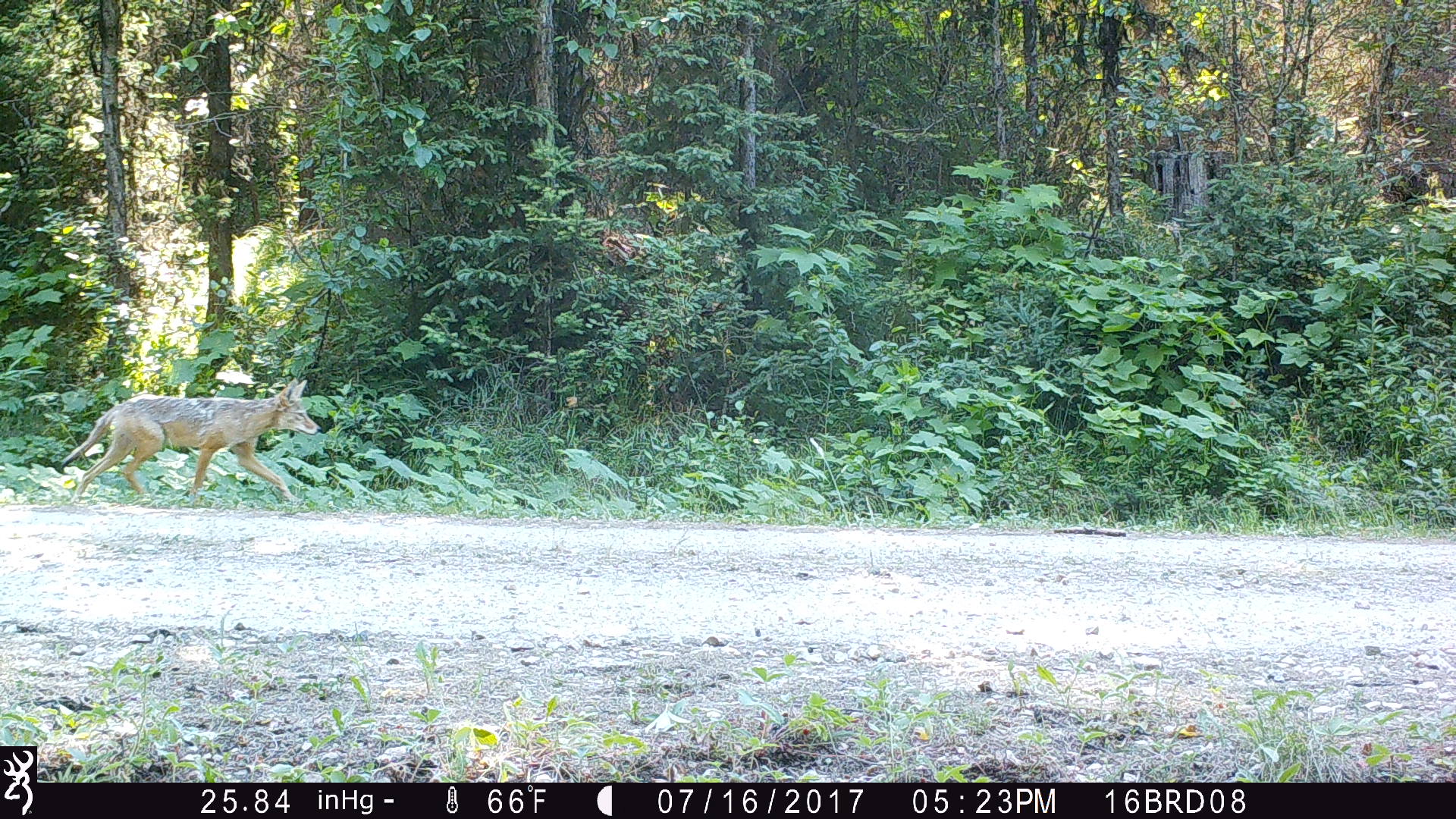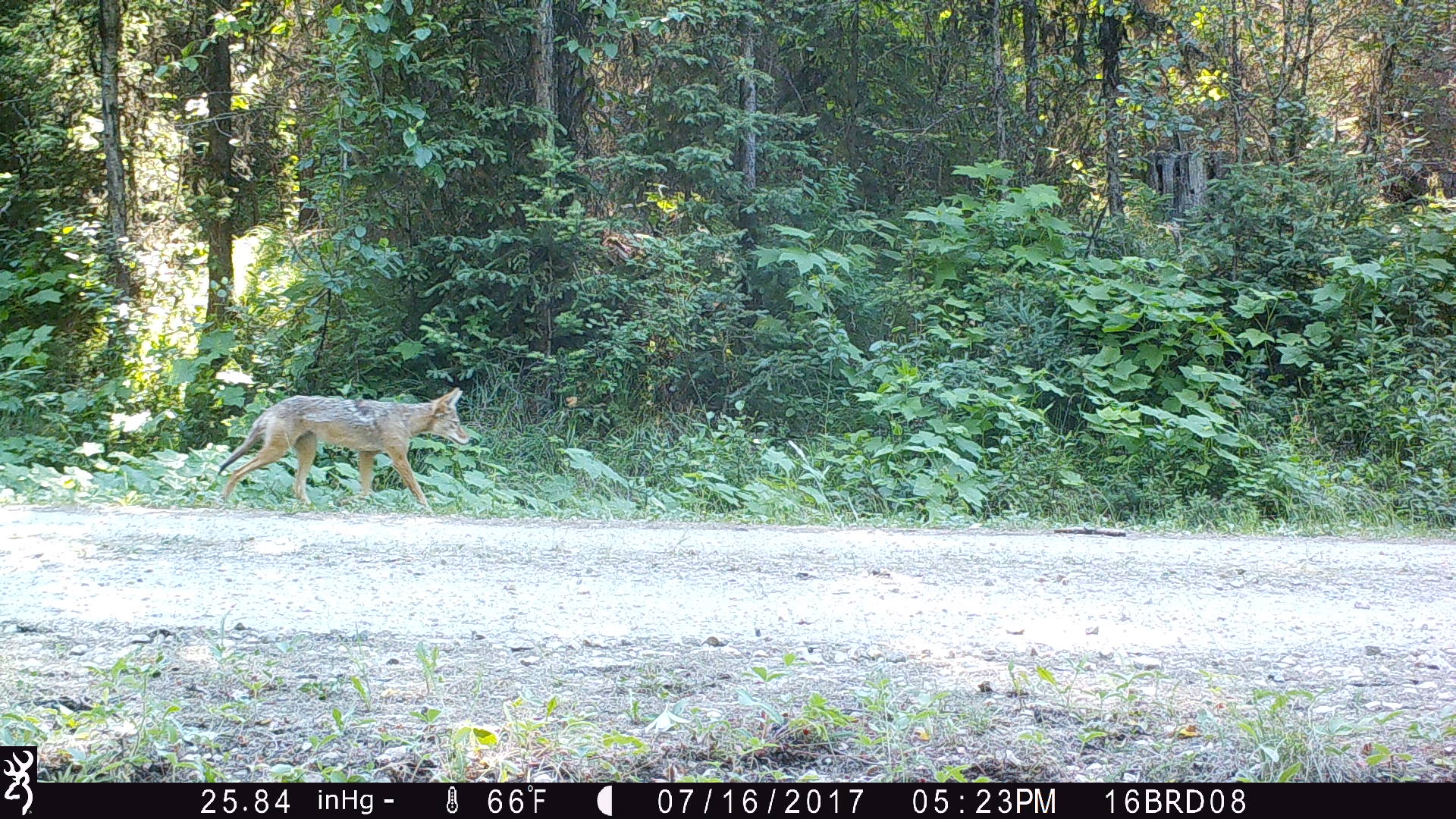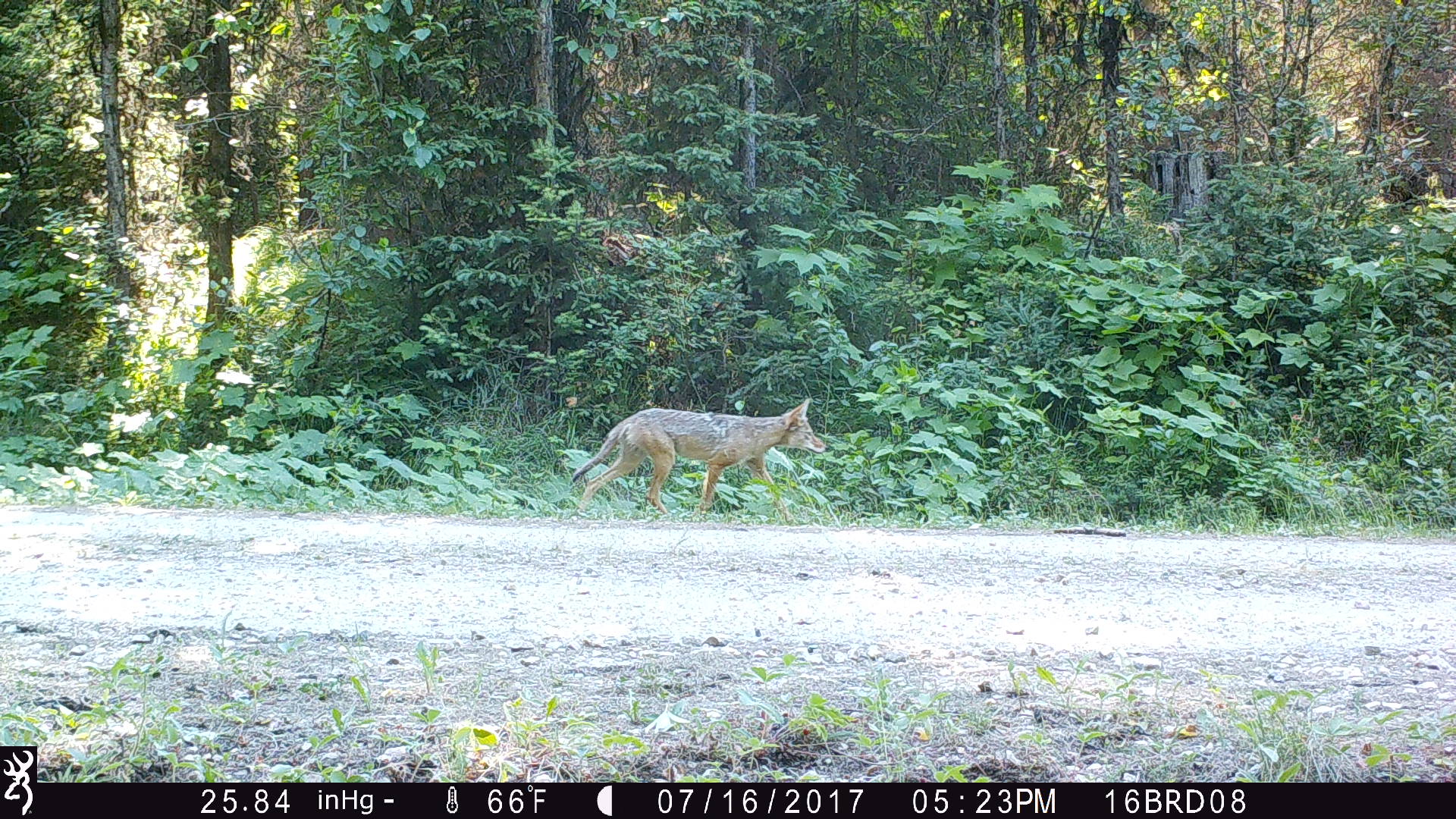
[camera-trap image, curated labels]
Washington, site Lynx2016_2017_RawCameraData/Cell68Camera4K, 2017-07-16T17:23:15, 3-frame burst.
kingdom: Animalia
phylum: Chordata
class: Mammalia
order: Carnivora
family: Canidae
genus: Canis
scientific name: Canis latrans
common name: coyote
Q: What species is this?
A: Canis latrans (coyote).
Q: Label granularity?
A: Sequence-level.